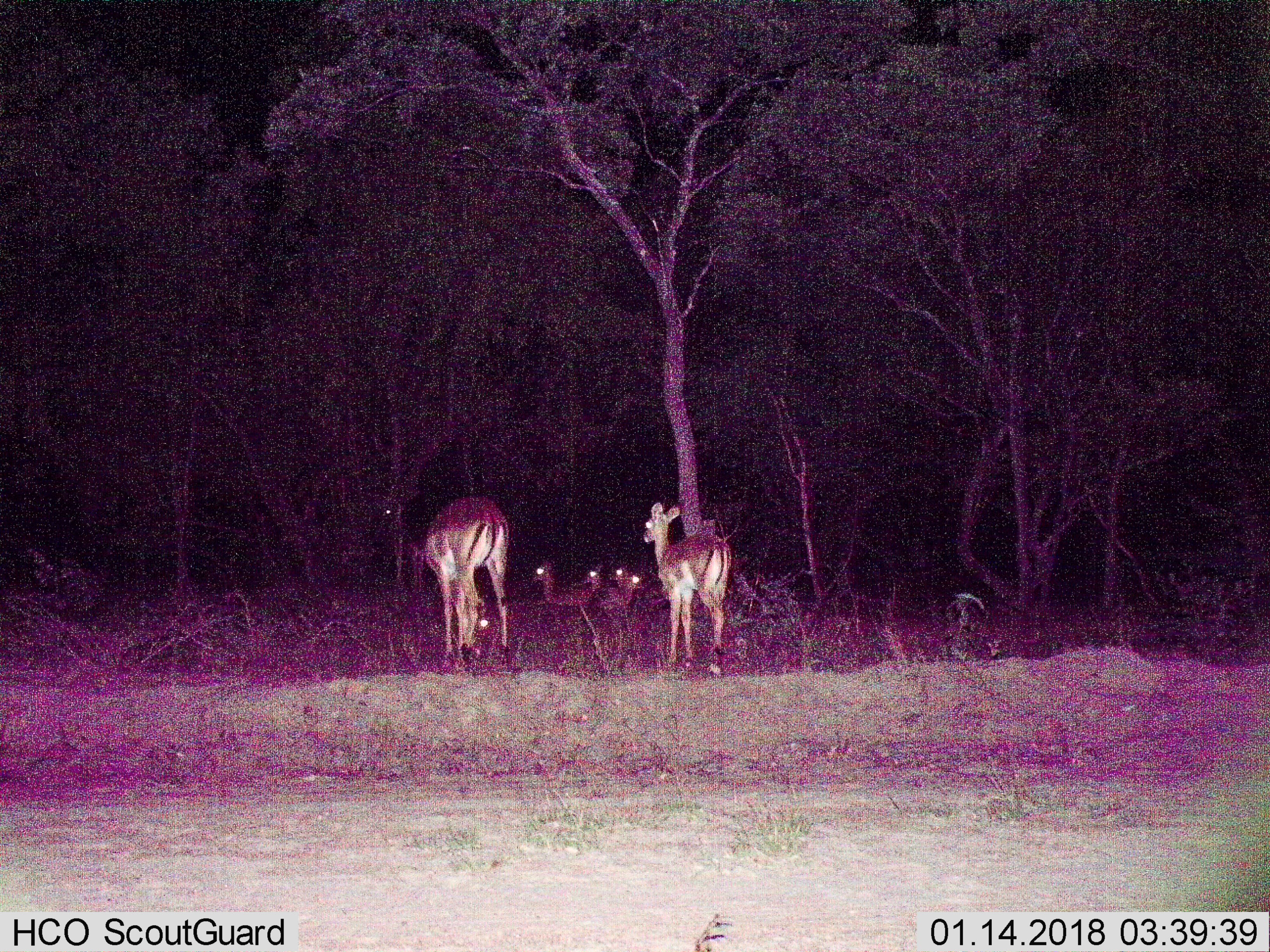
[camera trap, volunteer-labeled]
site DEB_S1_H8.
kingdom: Animalia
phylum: Chordata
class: Mammalia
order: Artiodactyla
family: Bovidae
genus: Aepyceros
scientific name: Aepyceros melampus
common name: impala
Impala (Aepyceros melampus), count 6. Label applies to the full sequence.